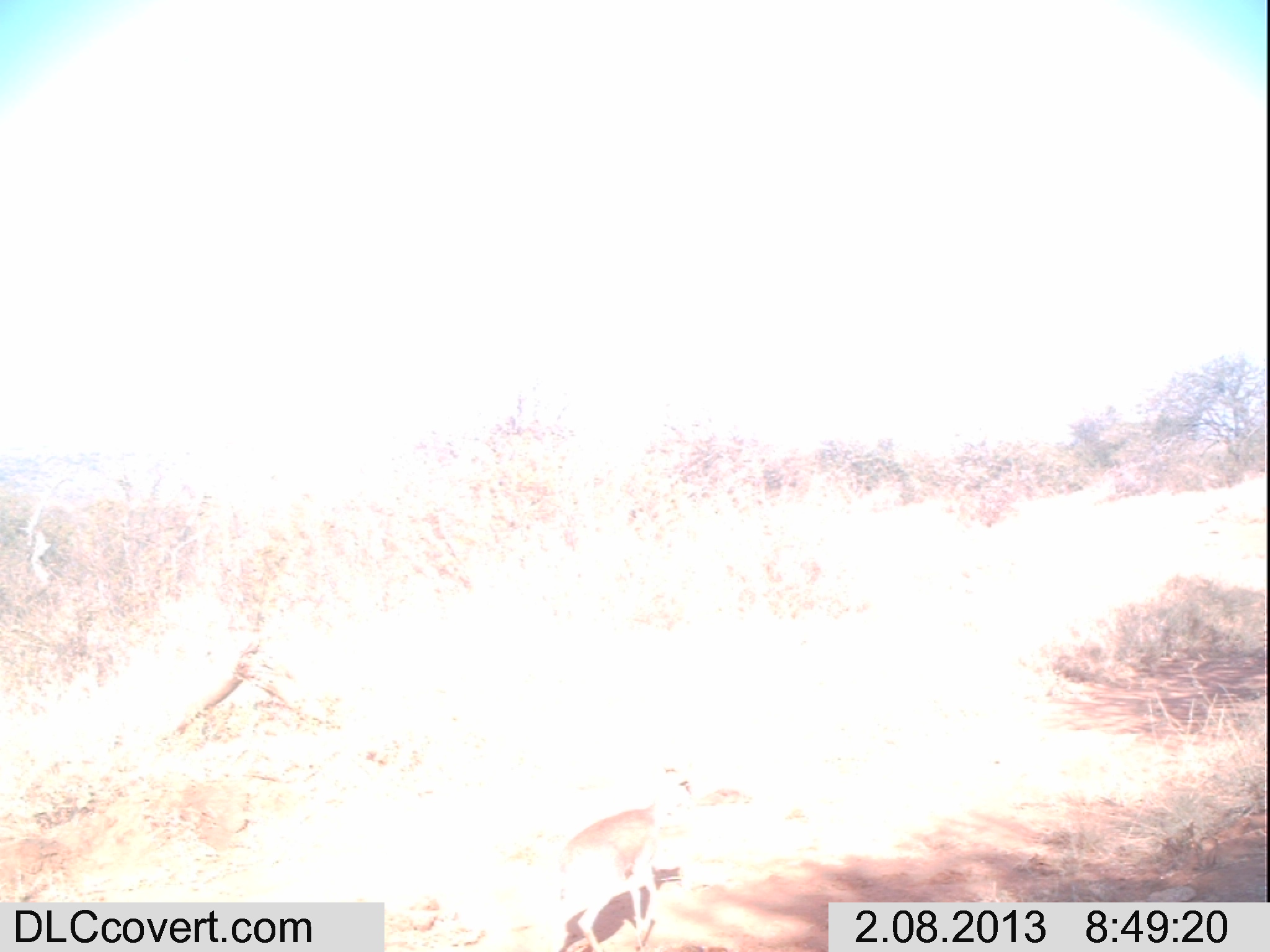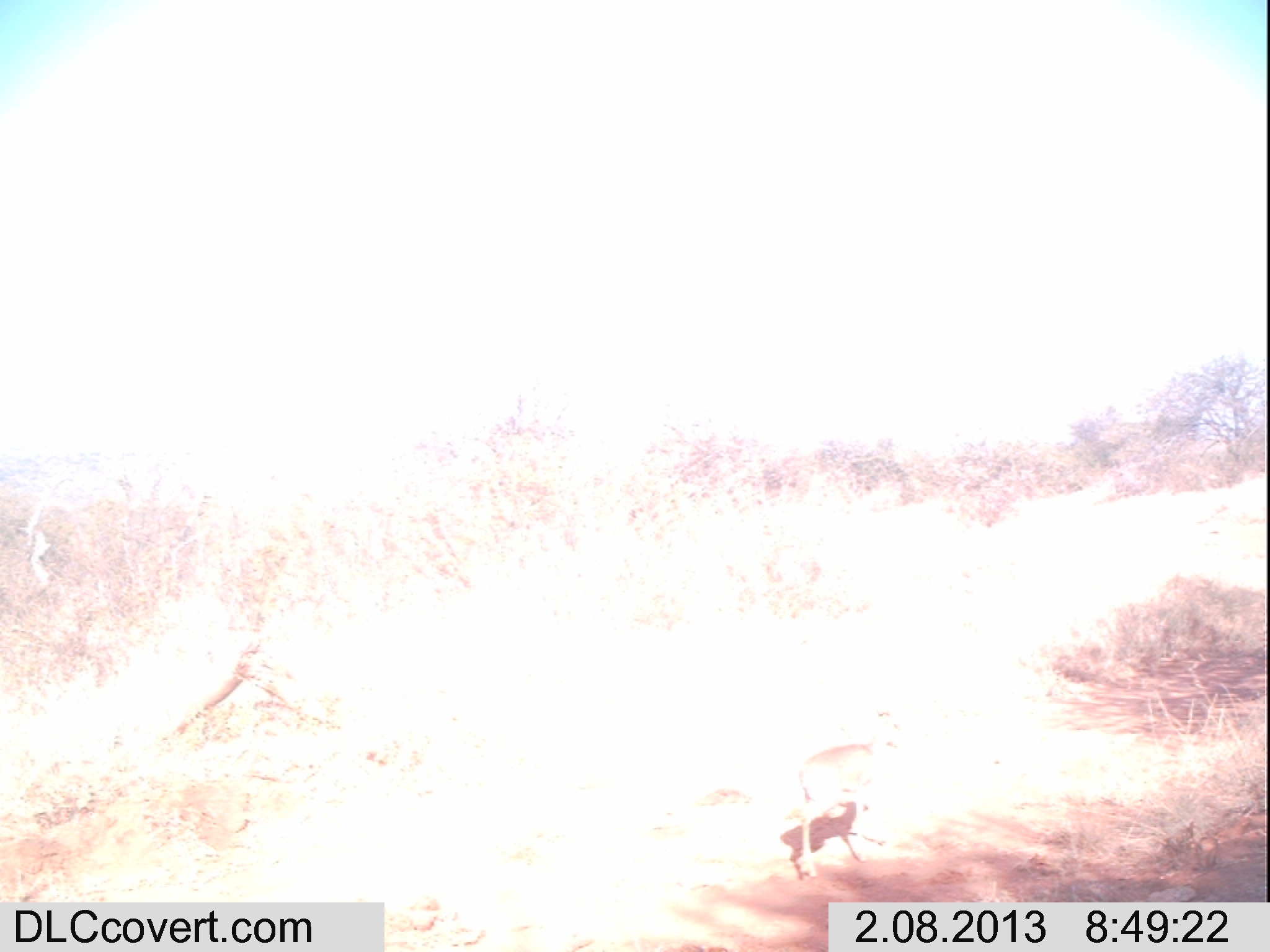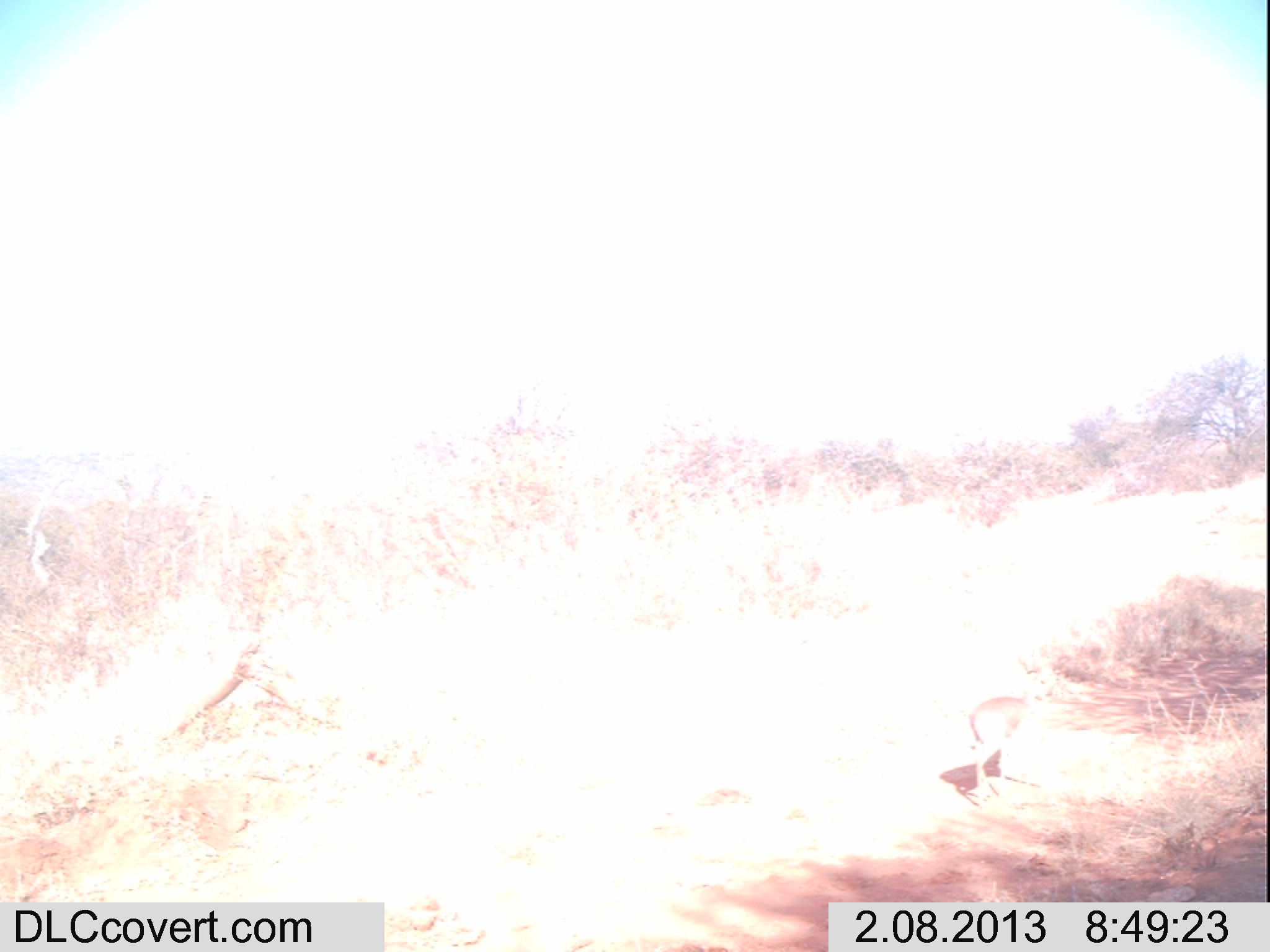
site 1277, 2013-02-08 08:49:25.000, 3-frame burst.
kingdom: Animalia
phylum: Chordata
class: Mammalia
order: Artiodactyla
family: Bovidae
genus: Madoqua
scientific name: Madoqua guentheri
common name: günther's dik-dik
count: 1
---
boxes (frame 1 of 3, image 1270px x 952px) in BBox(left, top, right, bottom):
madoqua guentheri: BBox(523, 768, 685, 952)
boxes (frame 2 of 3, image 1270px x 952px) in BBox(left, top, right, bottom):
madoqua guentheri: BBox(789, 708, 906, 881)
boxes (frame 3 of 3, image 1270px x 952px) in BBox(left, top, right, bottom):
madoqua guentheri: BBox(964, 660, 1055, 796)